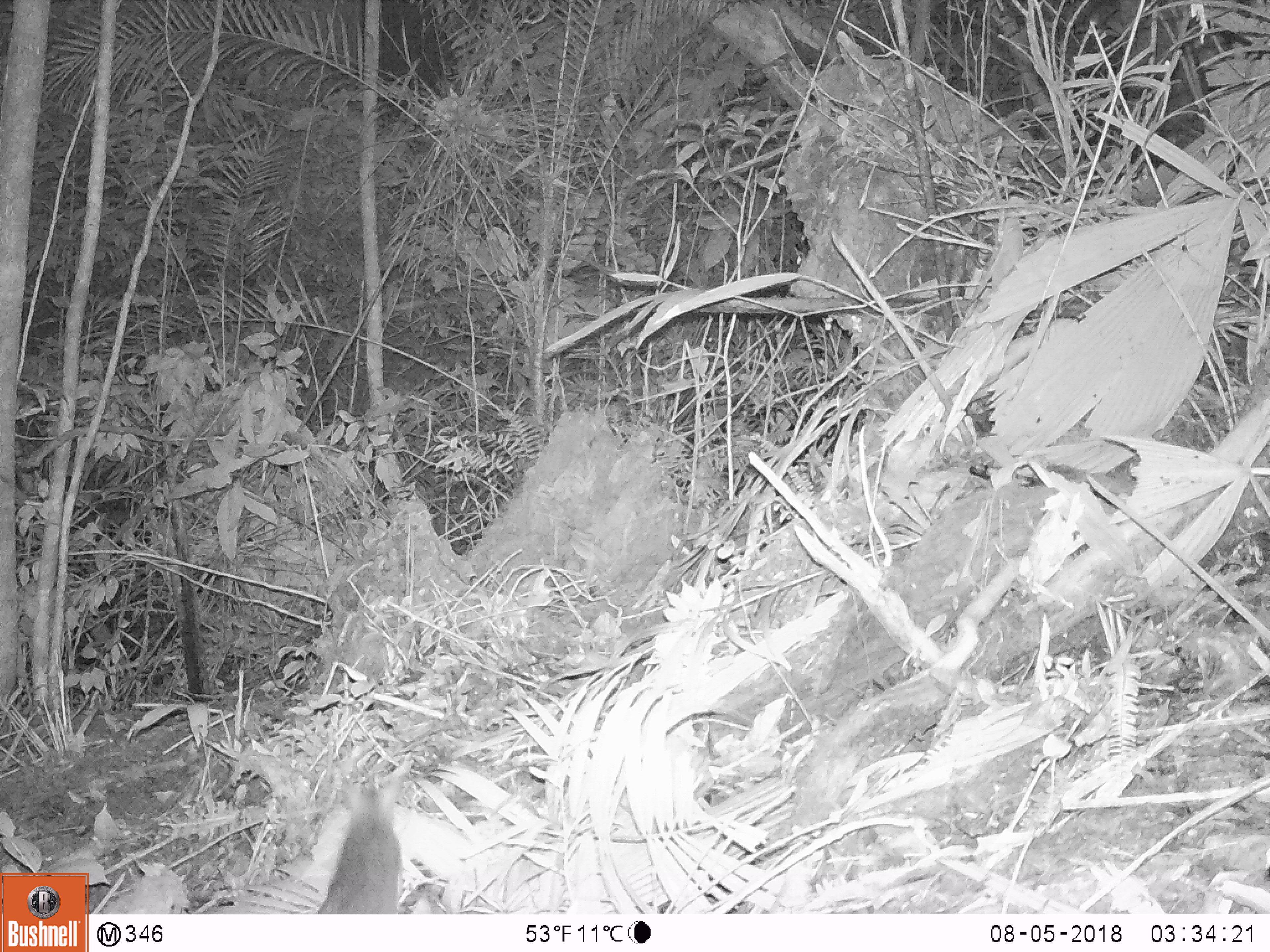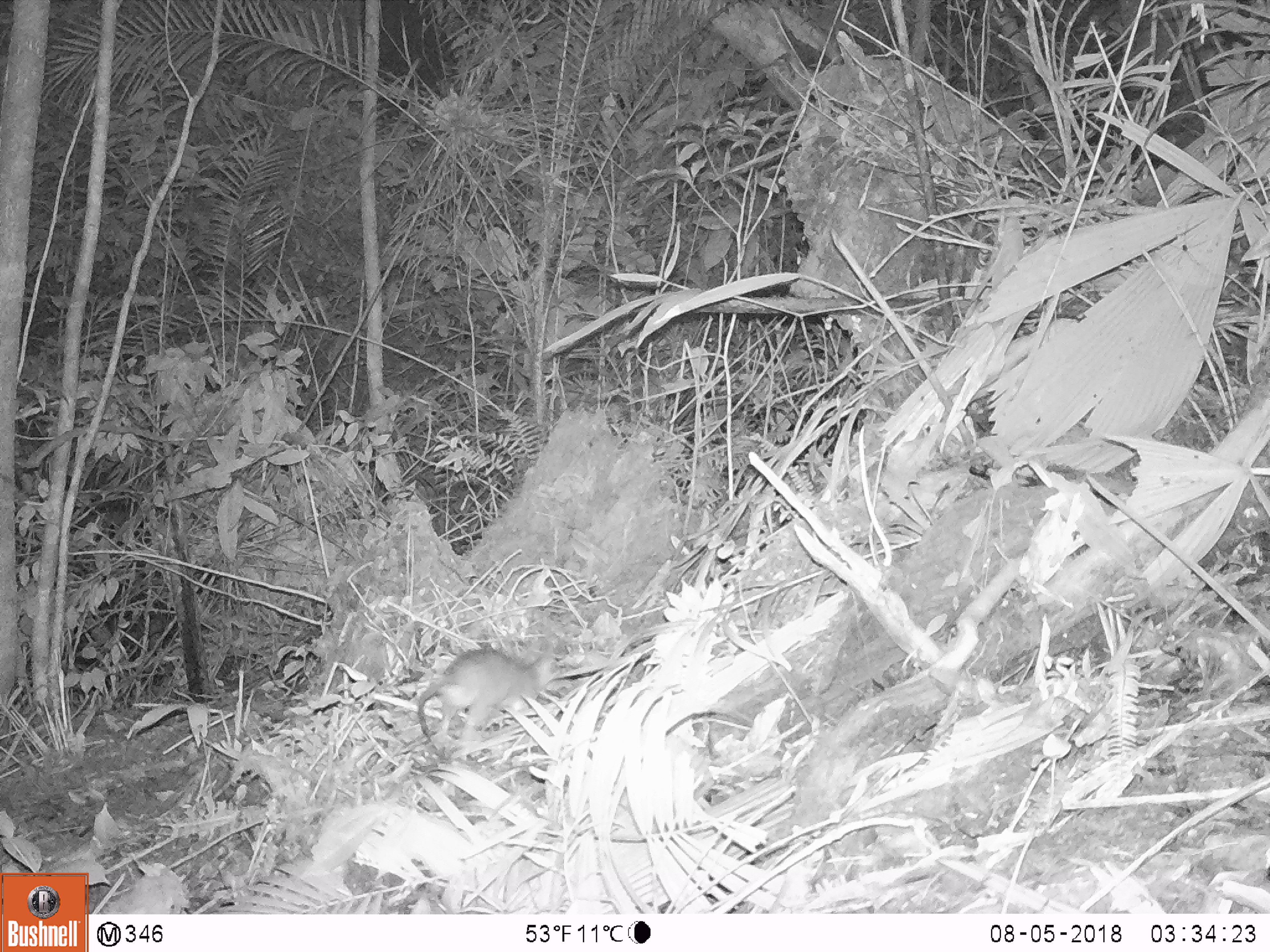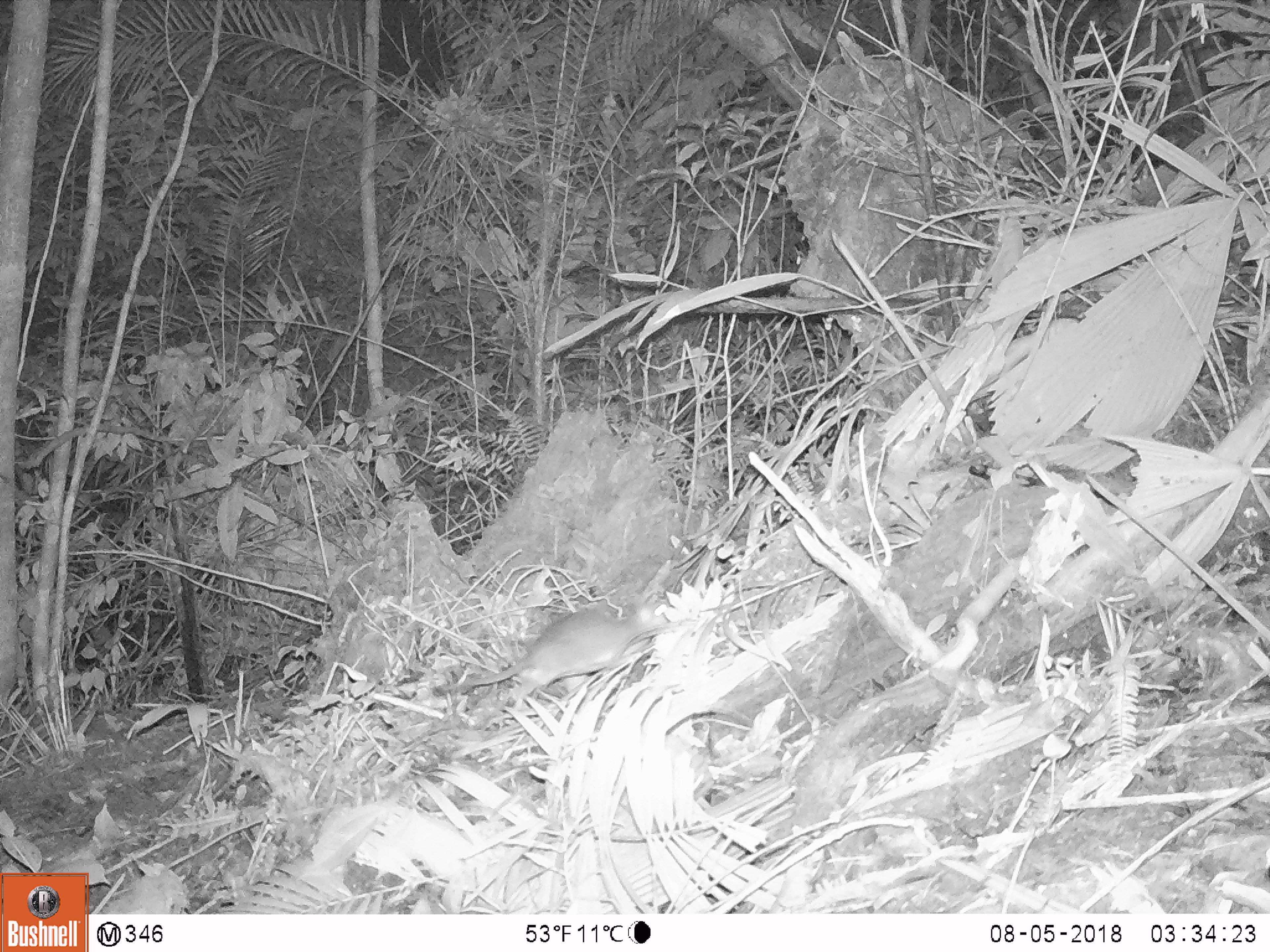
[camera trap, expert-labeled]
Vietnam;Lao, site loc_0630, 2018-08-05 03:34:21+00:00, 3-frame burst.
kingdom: Animalia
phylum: Chordata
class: Mammalia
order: Rodentia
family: Muridae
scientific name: Muridae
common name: old-world mice and rats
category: unidentified murid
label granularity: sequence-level